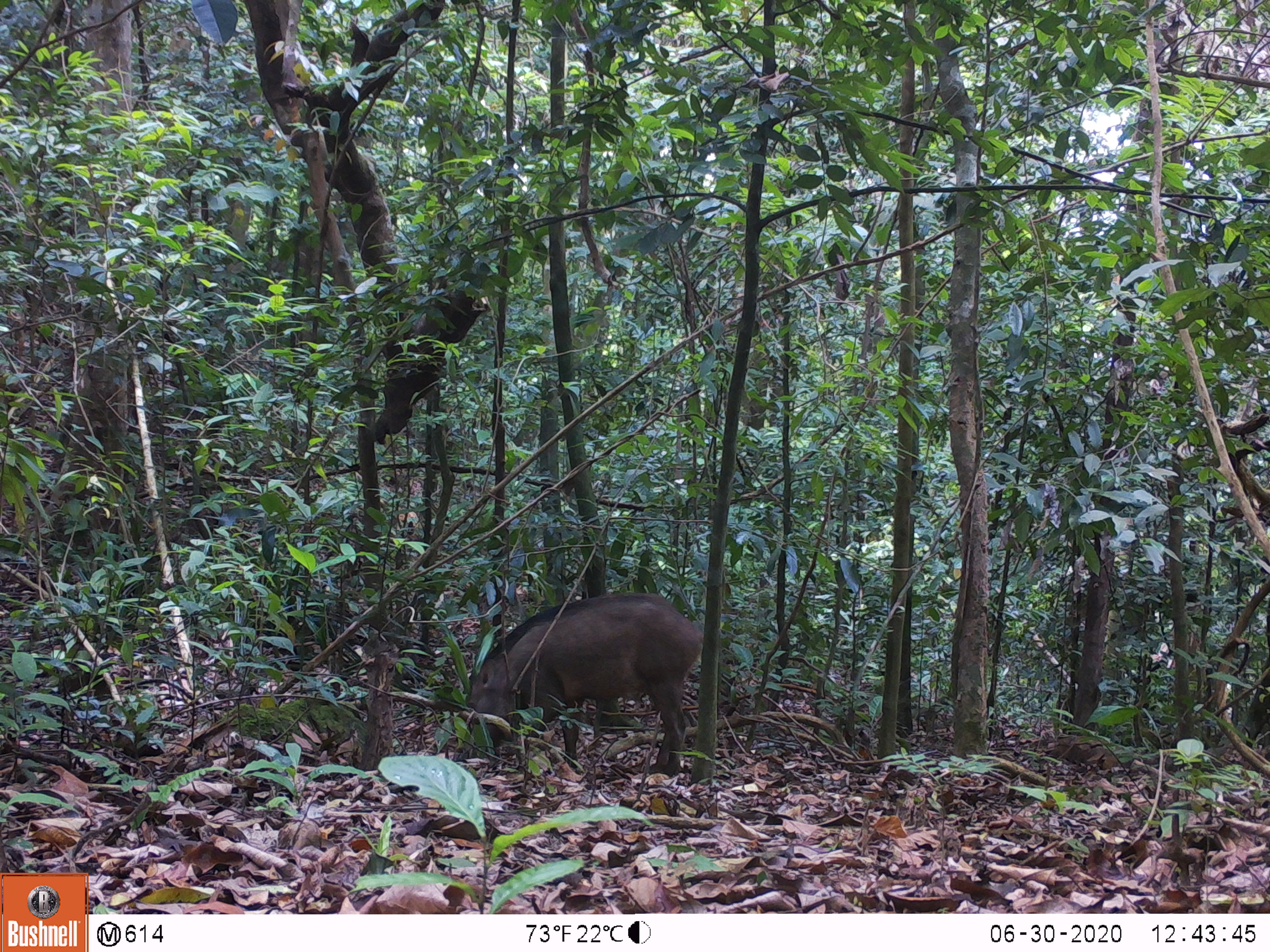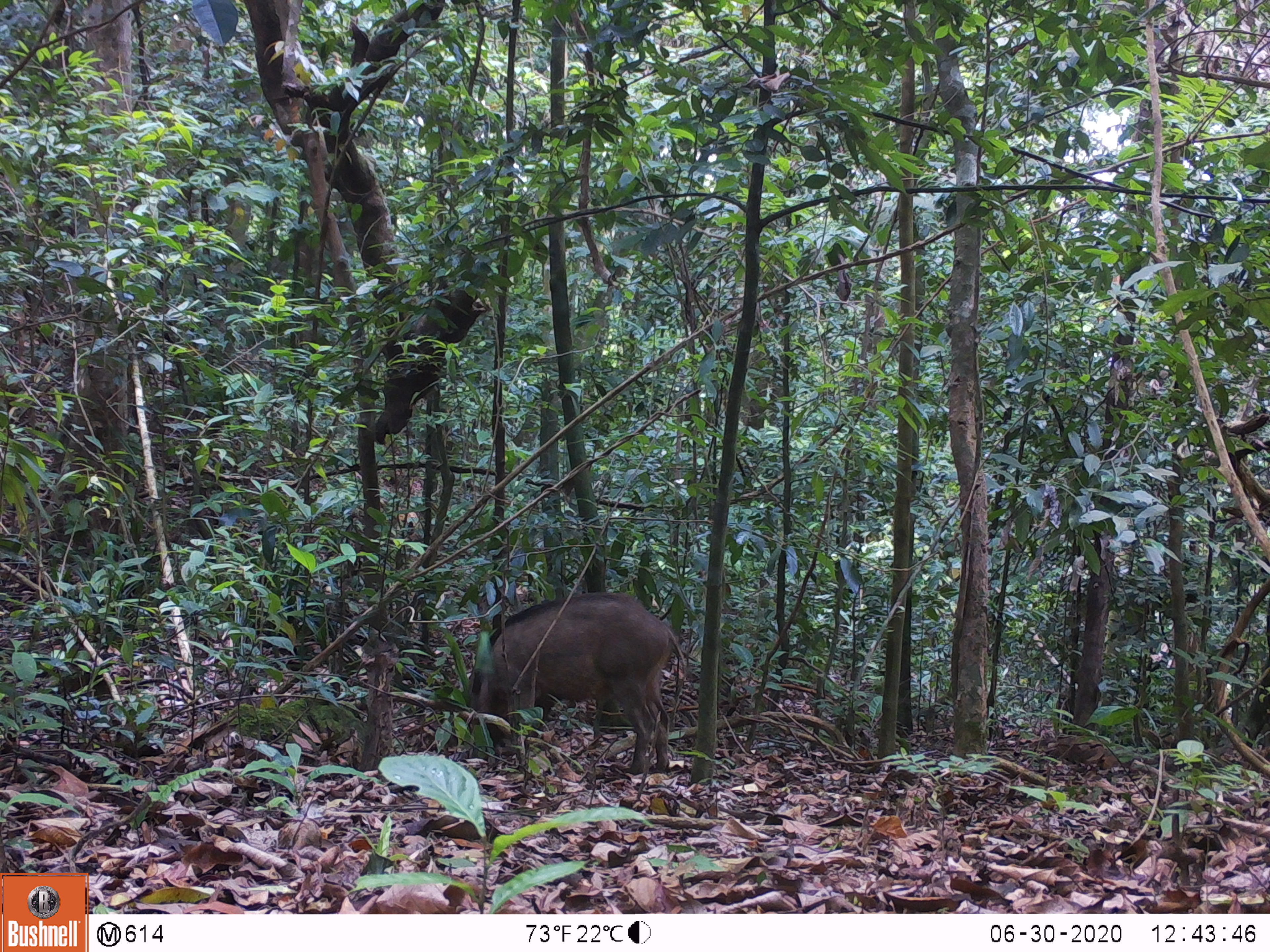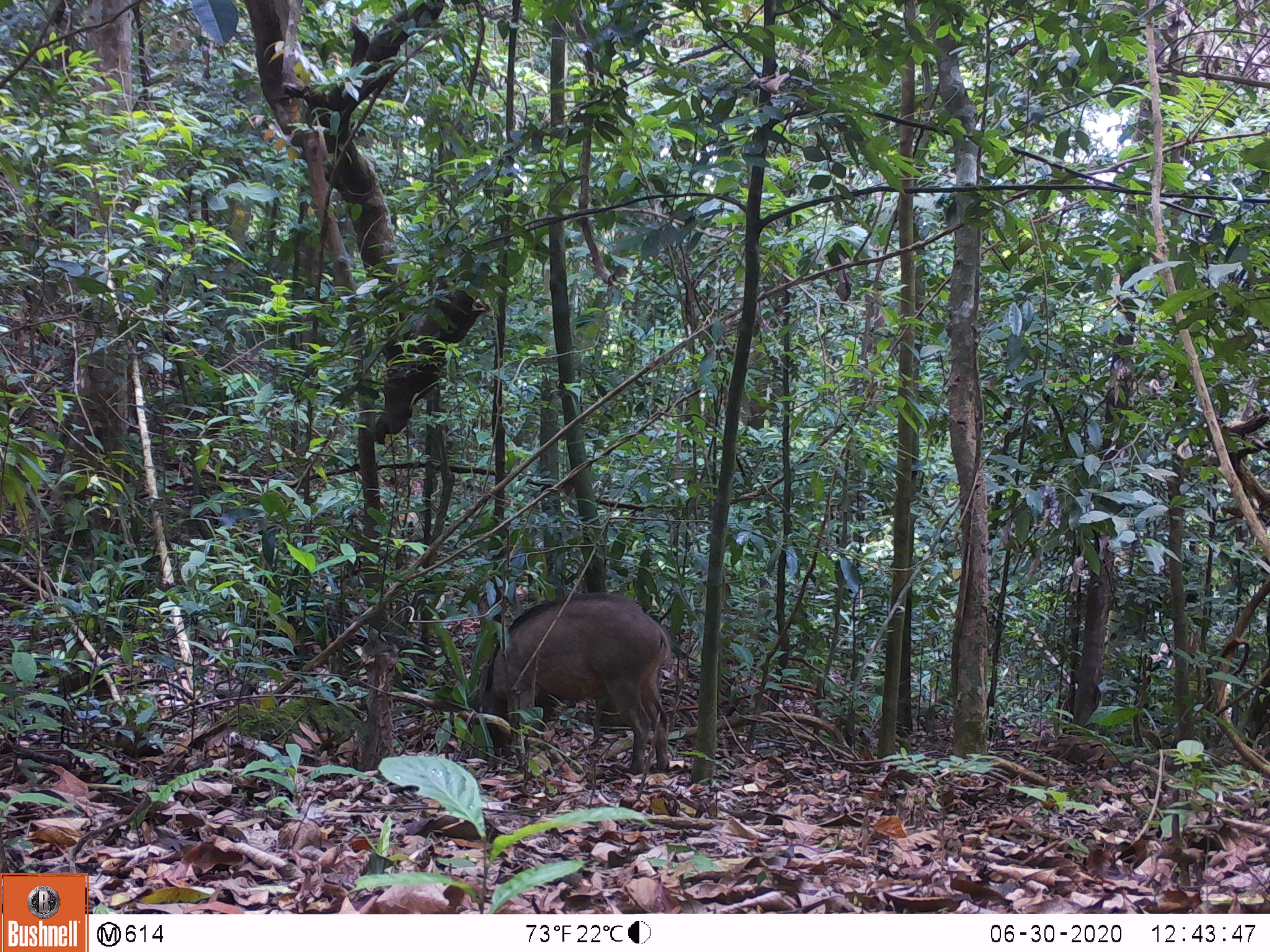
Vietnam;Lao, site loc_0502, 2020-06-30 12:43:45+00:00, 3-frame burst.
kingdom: Animalia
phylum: Chordata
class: Mammalia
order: Artiodactyla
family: Suidae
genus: Sus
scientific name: Sus scrofa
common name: eurasian wild pig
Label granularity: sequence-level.